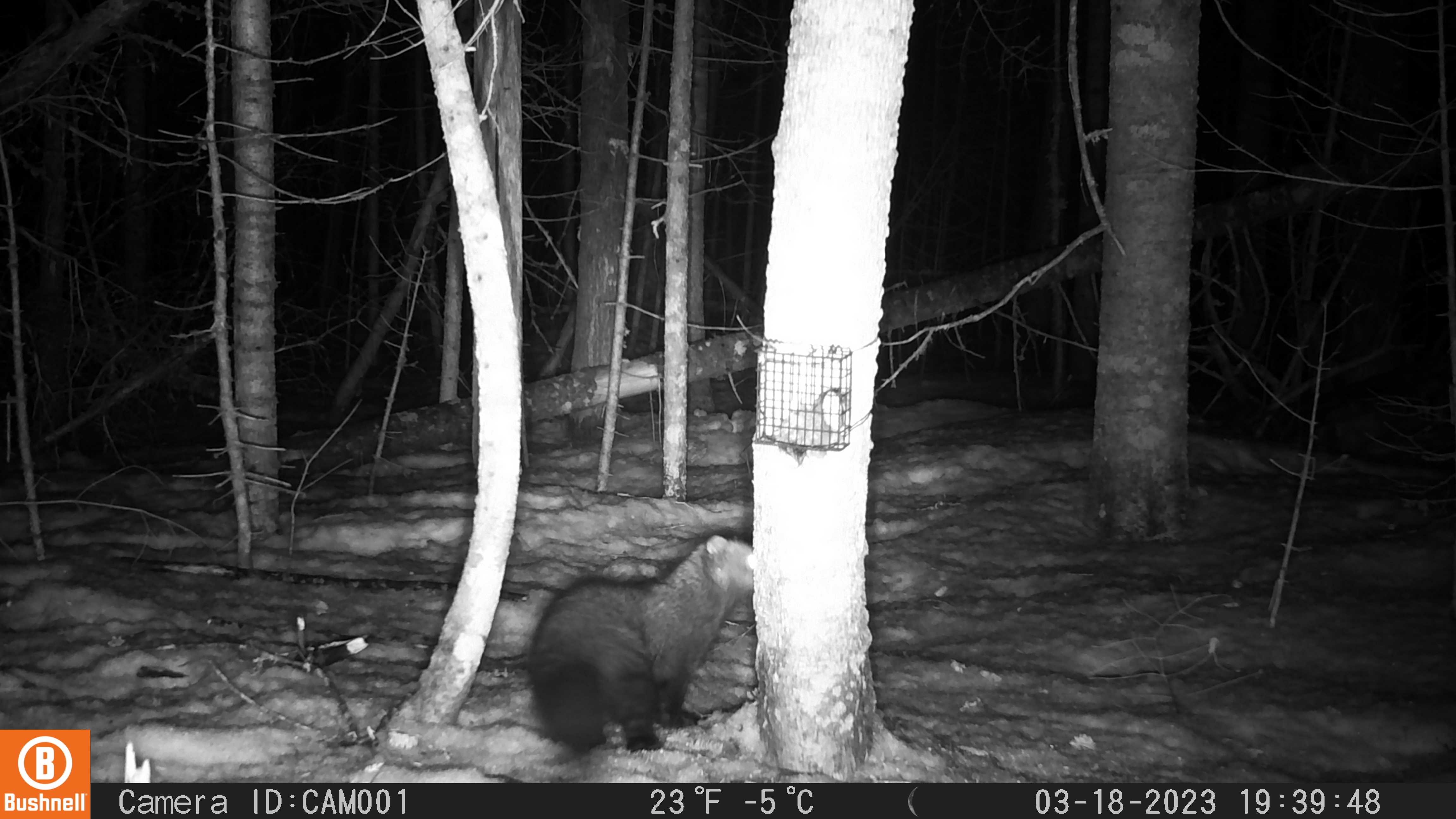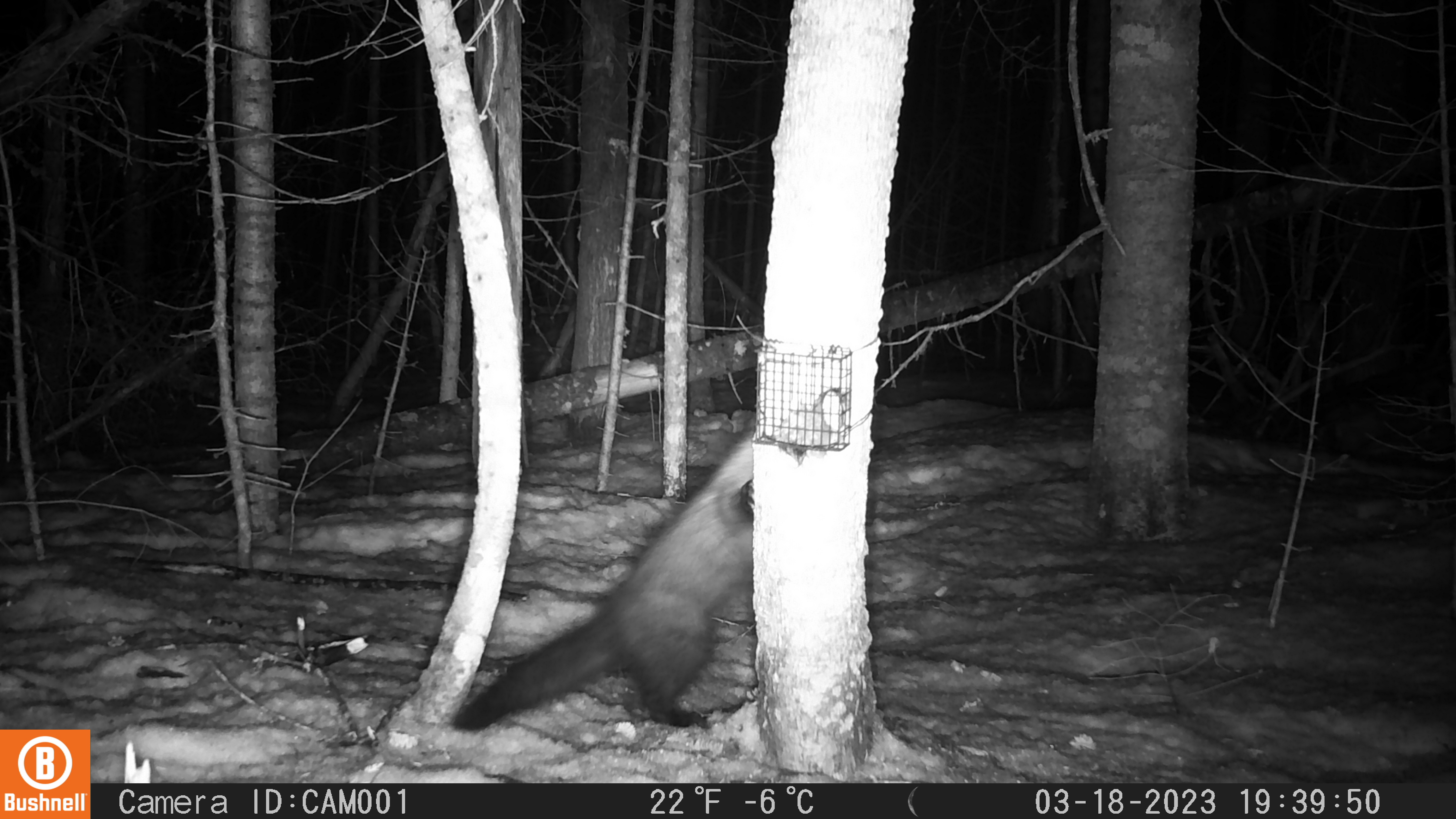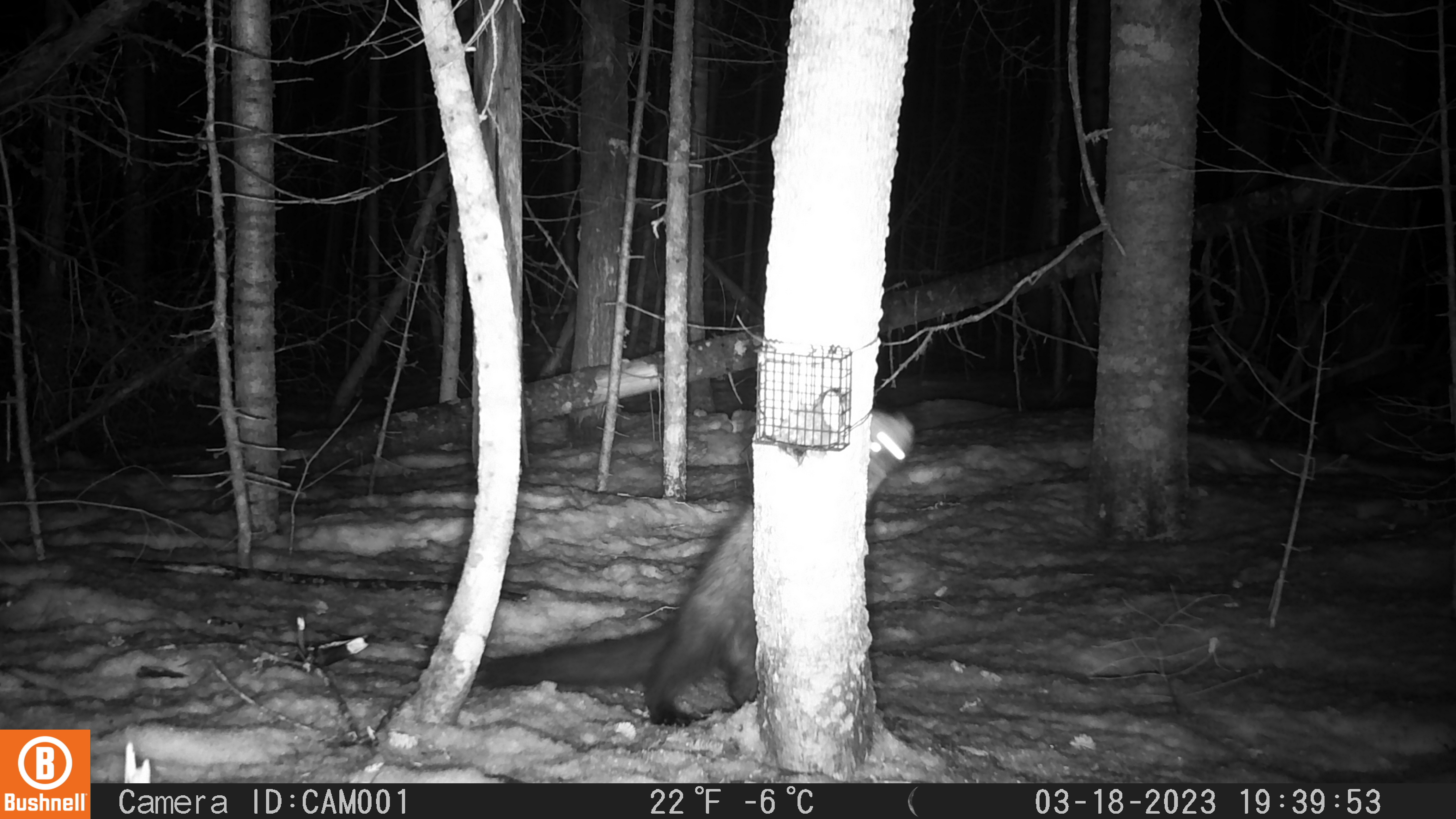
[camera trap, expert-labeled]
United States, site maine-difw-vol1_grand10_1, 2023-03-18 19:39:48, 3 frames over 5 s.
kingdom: Animalia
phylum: Chordata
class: Mammalia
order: Carnivora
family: Mustelidae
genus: Pekania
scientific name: Pekania pennanti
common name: fisher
Fisher (Pekania pennanti).